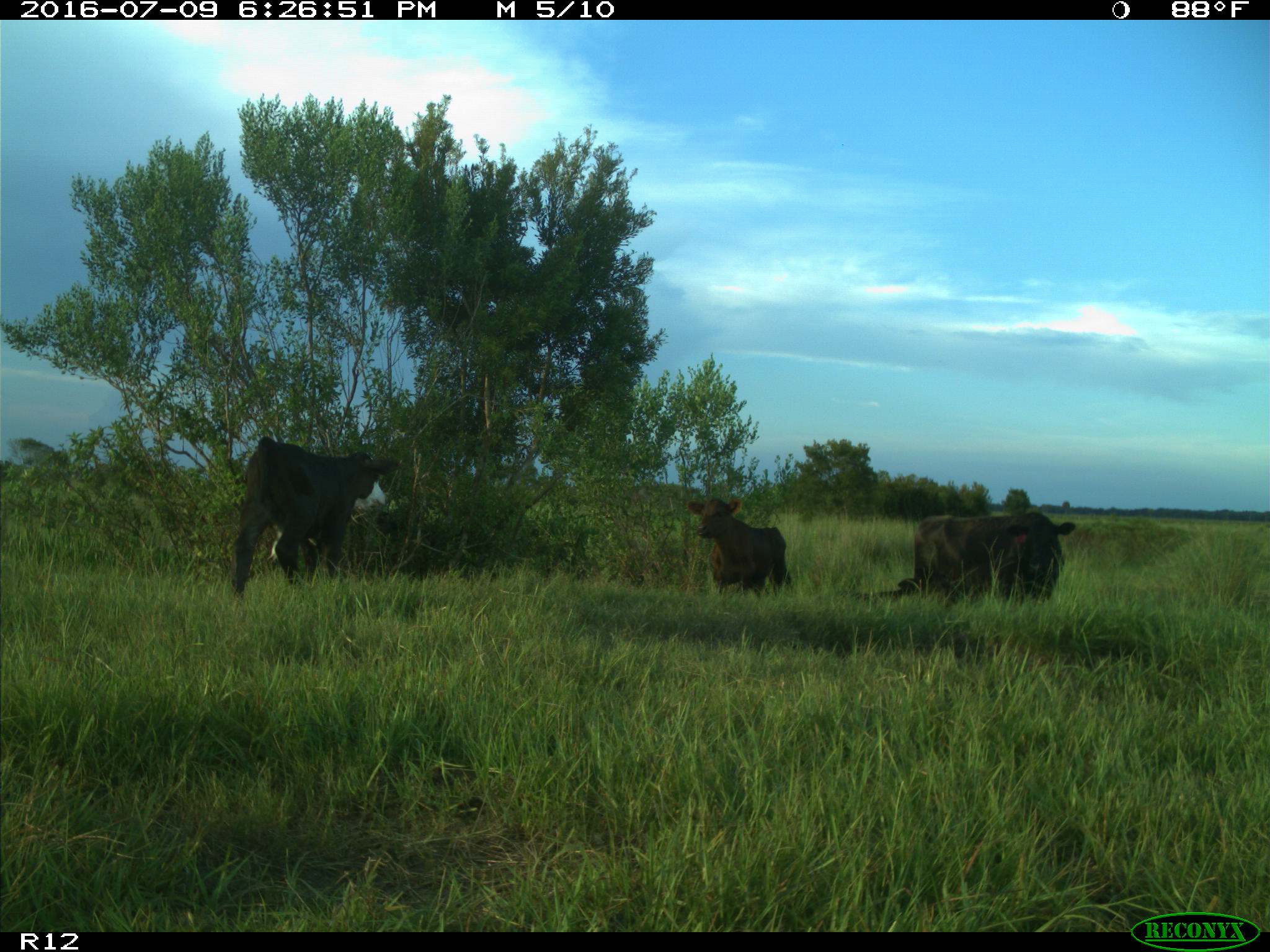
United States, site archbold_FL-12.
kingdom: Animalia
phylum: Chordata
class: Mammalia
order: Artiodactyla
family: Bovidae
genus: Bos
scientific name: Bos taurus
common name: domestic cow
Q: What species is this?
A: Bos taurus (domestic cow).